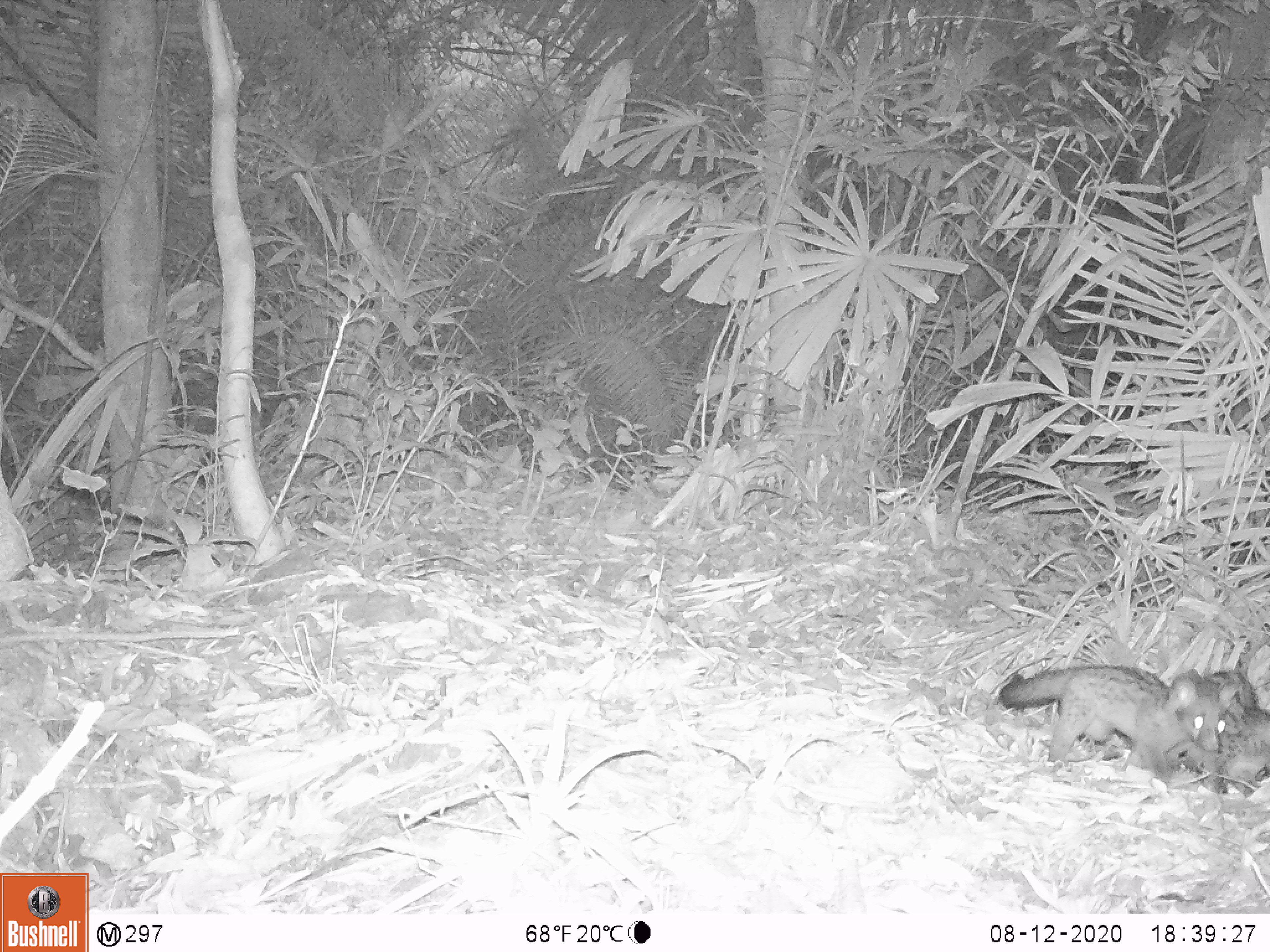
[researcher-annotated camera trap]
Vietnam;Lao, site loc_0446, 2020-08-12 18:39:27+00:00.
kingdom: Animalia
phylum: Chordata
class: Mammalia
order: Carnivora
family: Viverridae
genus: Paradoxurus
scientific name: Paradoxurus hermaphroditus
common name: common palm civet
Common palm civet (Paradoxurus hermaphroditus). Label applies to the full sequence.